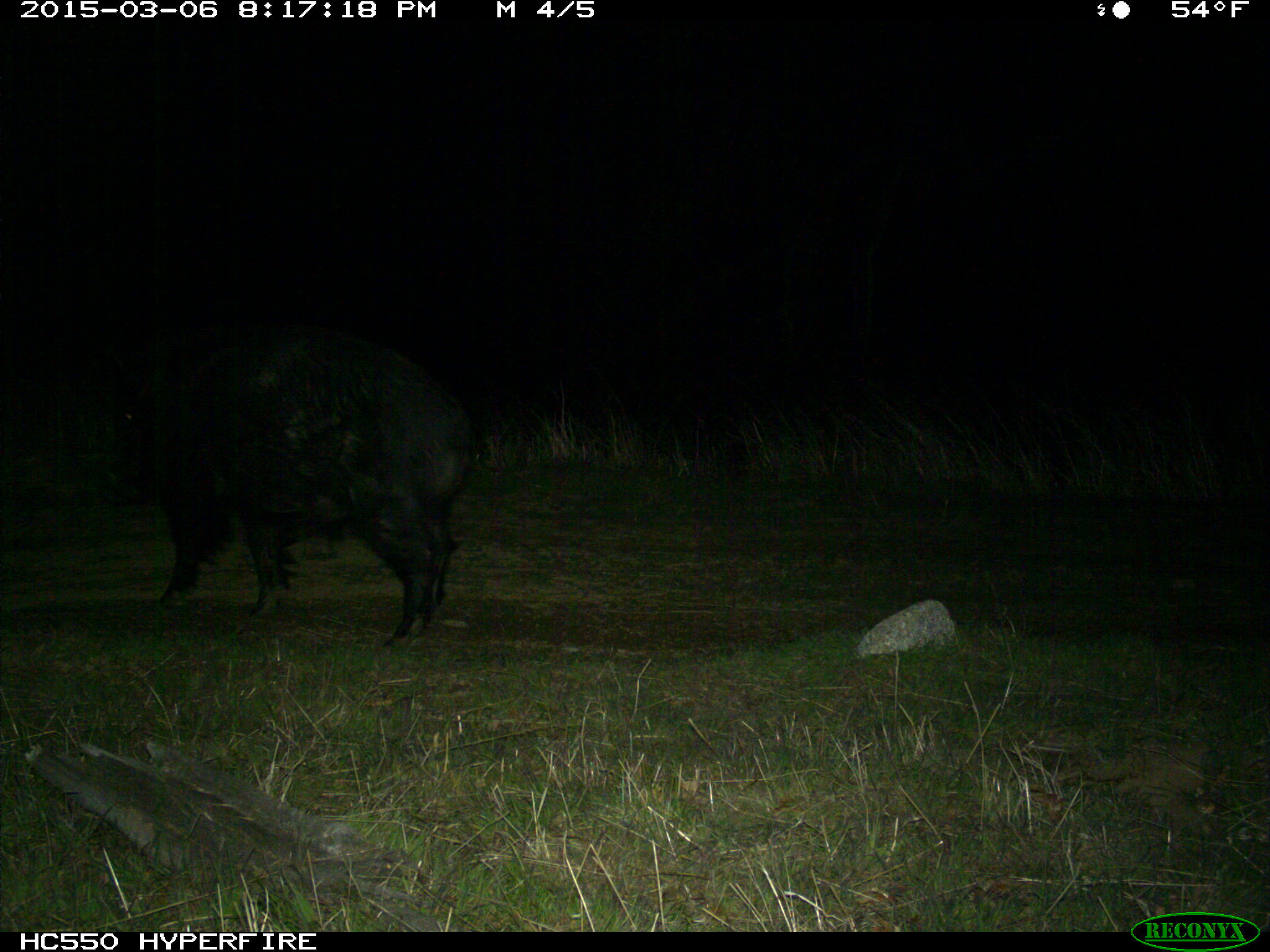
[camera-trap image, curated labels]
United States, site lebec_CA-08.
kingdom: Animalia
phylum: Chordata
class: Mammalia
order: Artiodactyla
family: Suidae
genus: Sus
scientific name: Sus scrofa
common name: wild boar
Sus scrofa (wild boar).